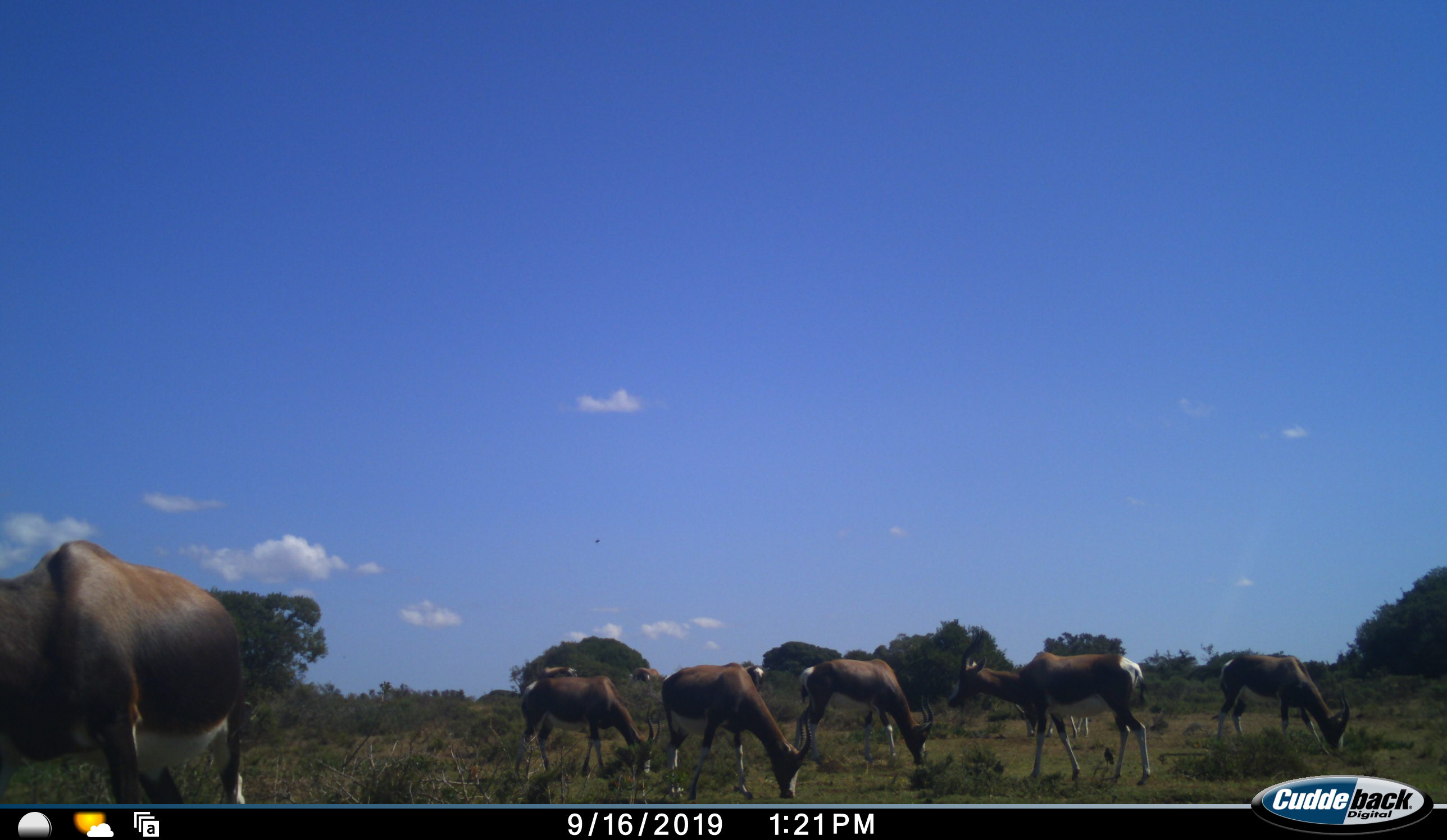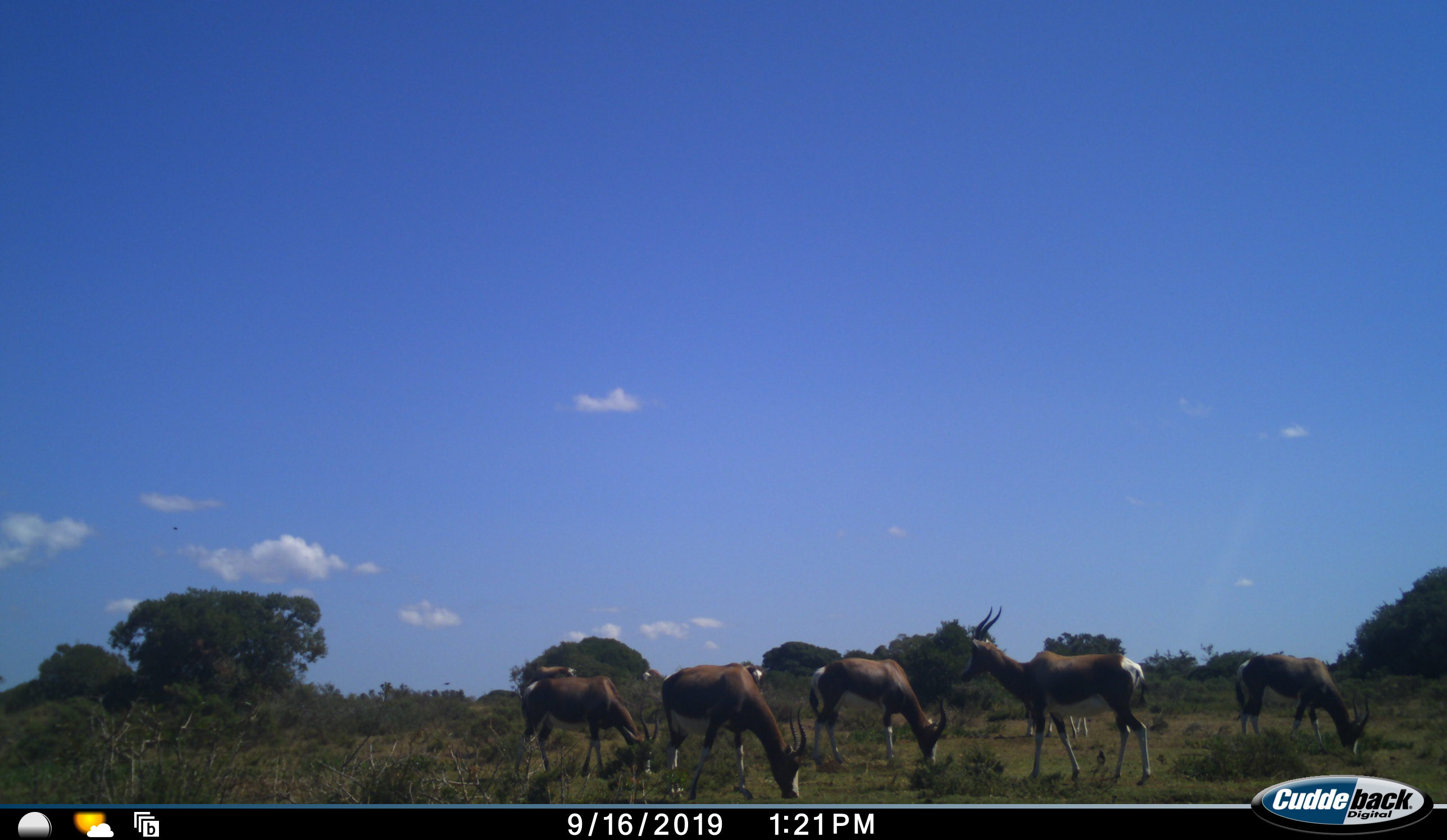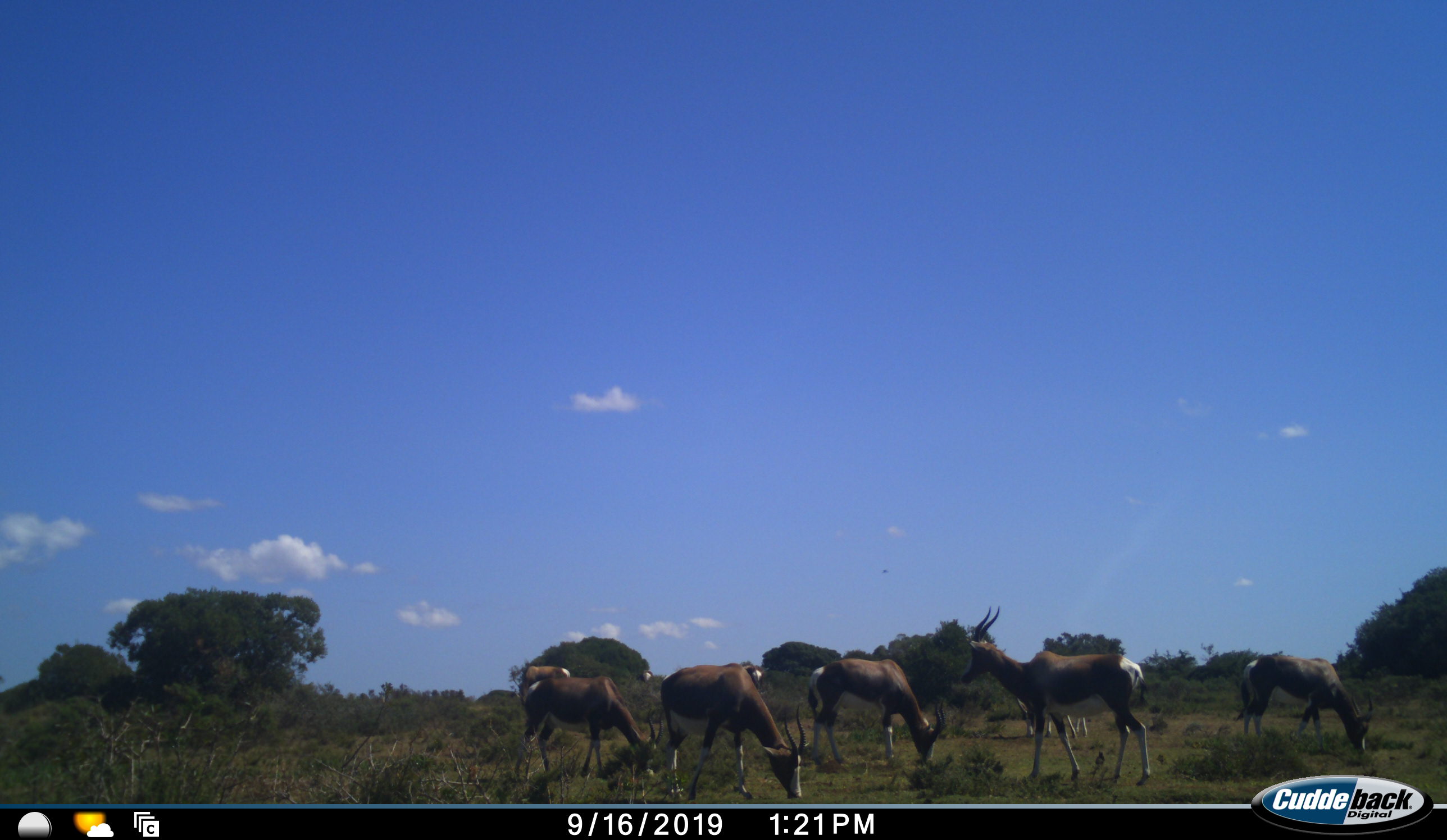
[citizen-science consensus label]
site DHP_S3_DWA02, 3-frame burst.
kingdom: Animalia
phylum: Chordata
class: Mammalia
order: Artiodactyla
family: Bovidae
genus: Damaliscus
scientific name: Damaliscus pygargus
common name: bontebok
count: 11-50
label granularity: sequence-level